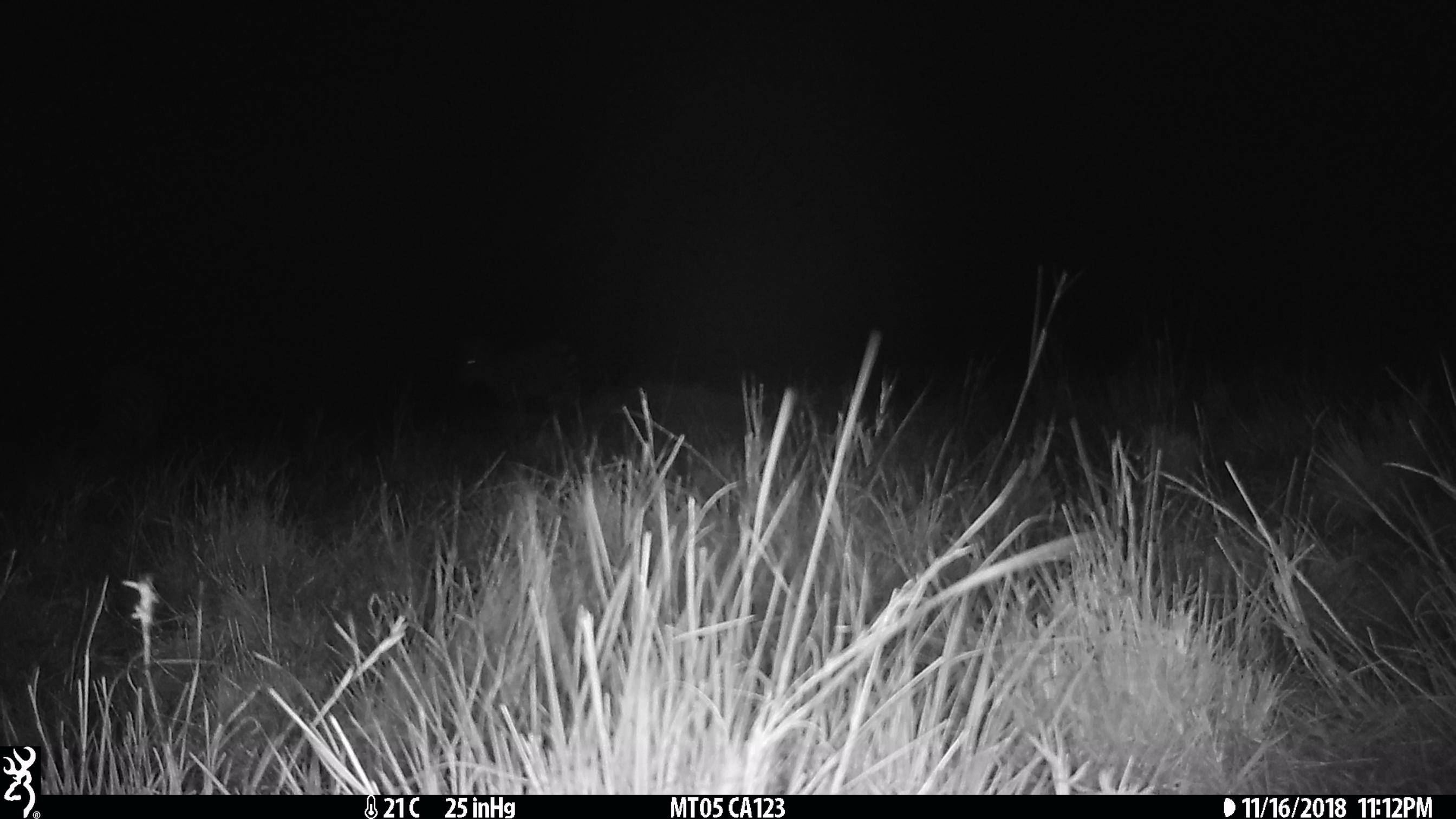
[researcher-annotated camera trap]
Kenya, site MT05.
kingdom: Animalia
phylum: Chordata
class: Mammalia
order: Perissodactyla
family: Equidae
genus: Equus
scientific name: Equus quagga burchellii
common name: burchell's zebra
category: zebra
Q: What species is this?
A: Zebra (burchell's zebra) (Equus quagga burchellii).